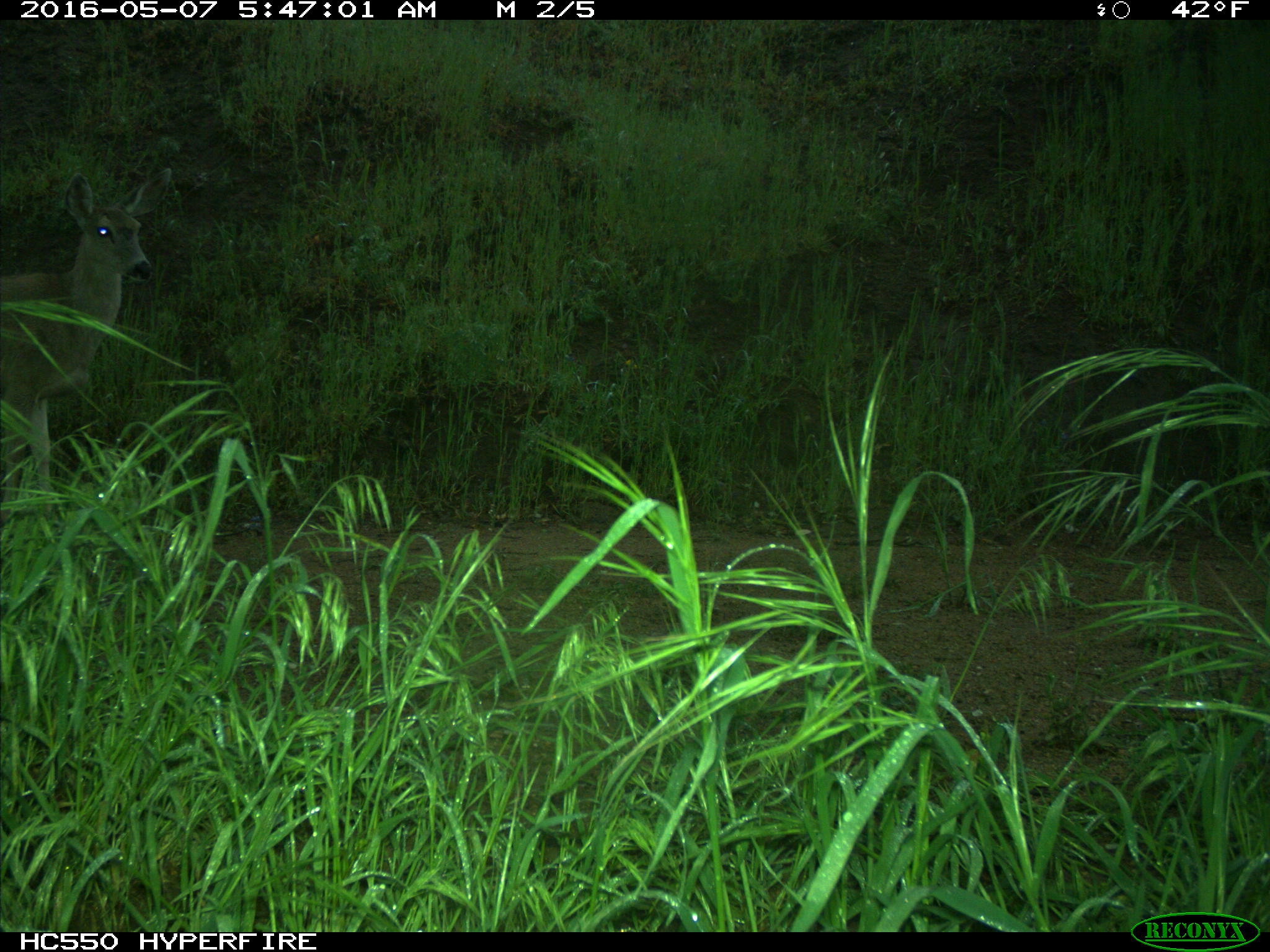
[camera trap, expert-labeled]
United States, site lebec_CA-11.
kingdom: Animalia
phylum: Chordata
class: Mammalia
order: Artiodactyla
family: Cervidae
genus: Odocoileus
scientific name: Odocoileus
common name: deer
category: unidentified deer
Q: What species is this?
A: Unidentified deer (deer) (Odocoileus).